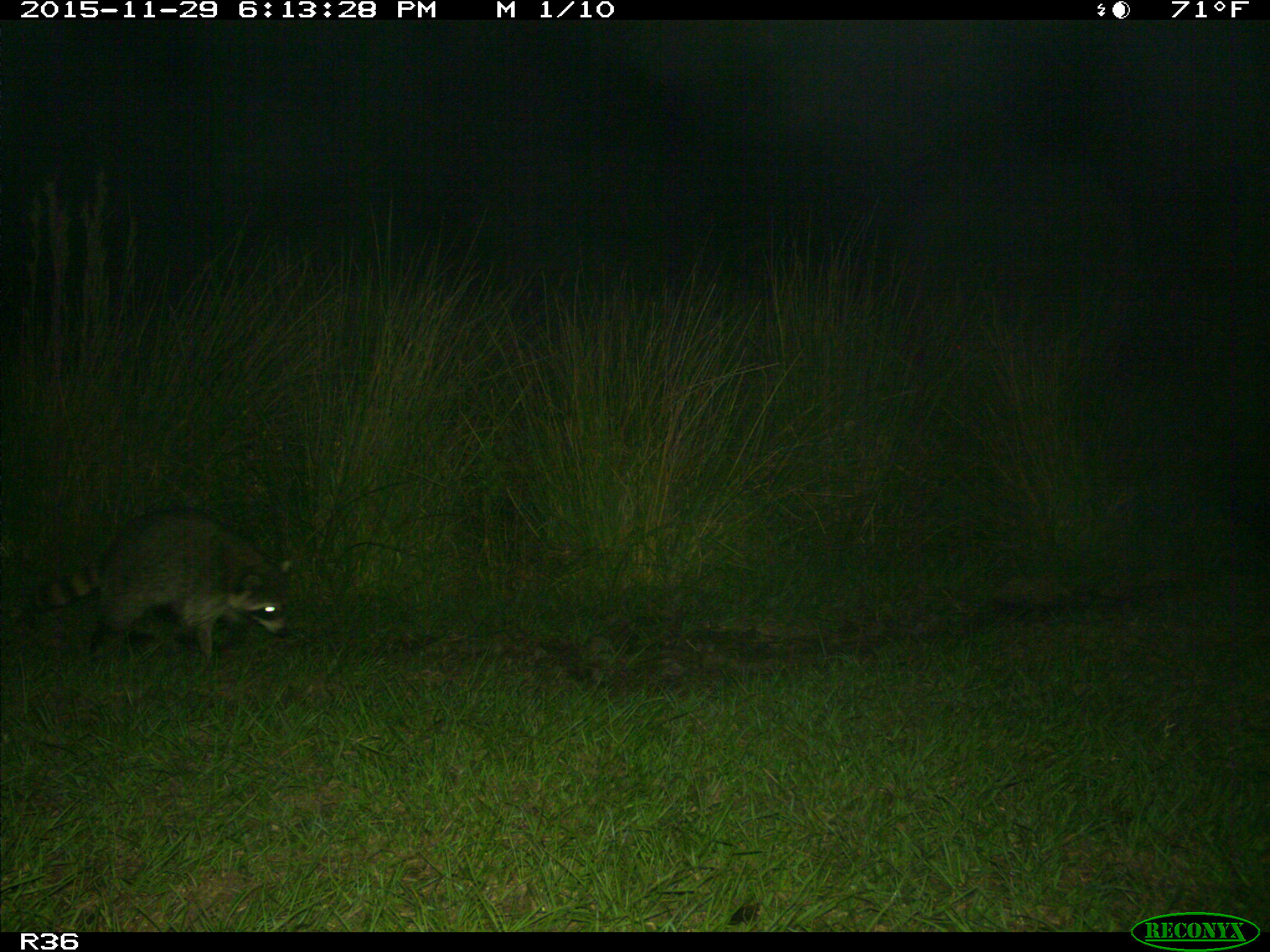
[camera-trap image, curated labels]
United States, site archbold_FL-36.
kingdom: Animalia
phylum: Chordata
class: Mammalia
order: Carnivora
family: Procyonidae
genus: Procyon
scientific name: Procyon lotor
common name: common raccoon